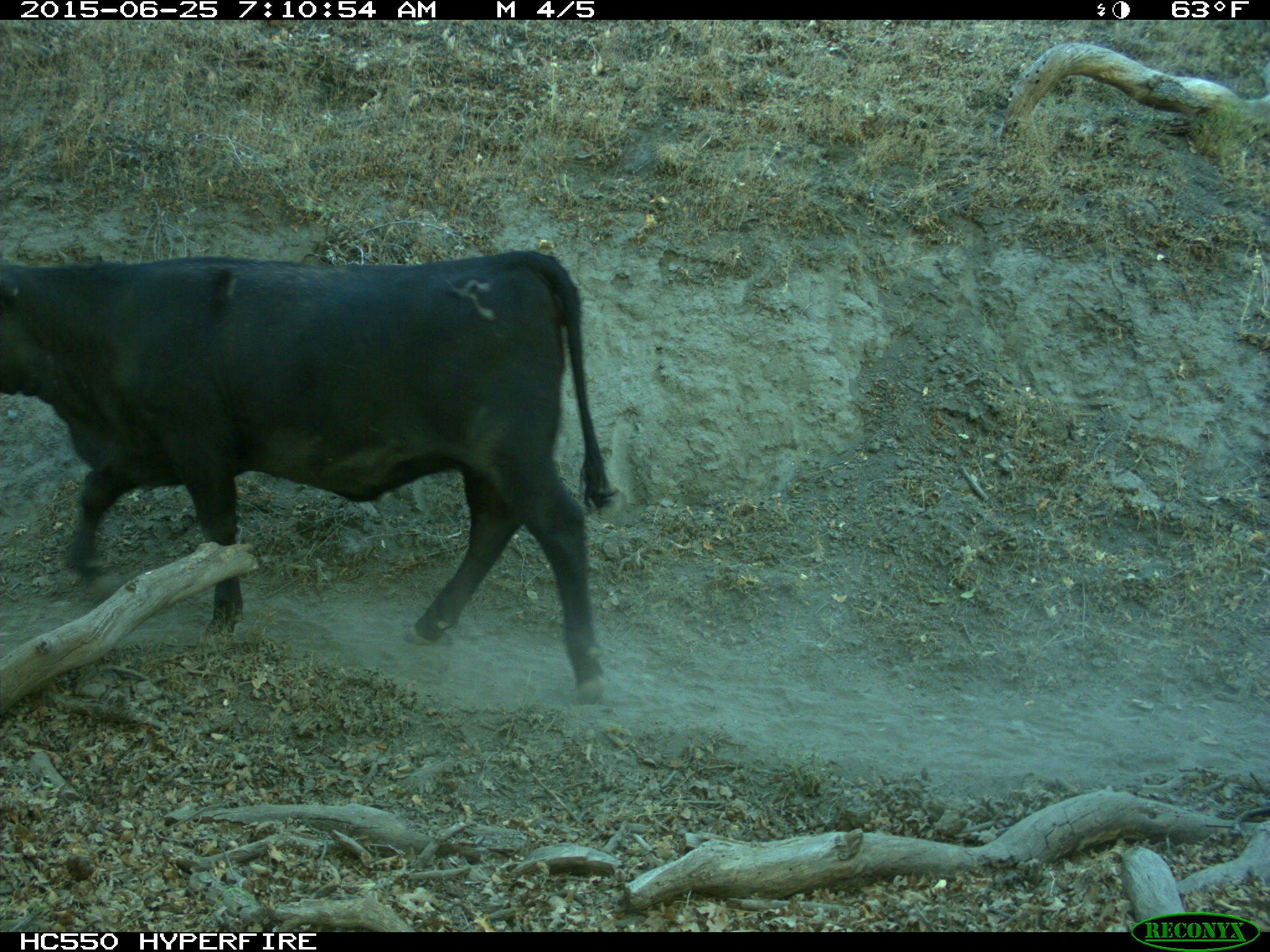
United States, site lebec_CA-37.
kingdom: Animalia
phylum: Chordata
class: Mammalia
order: Artiodactyla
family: Bovidae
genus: Bos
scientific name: Bos taurus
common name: domestic cow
Bos taurus (domestic cow).